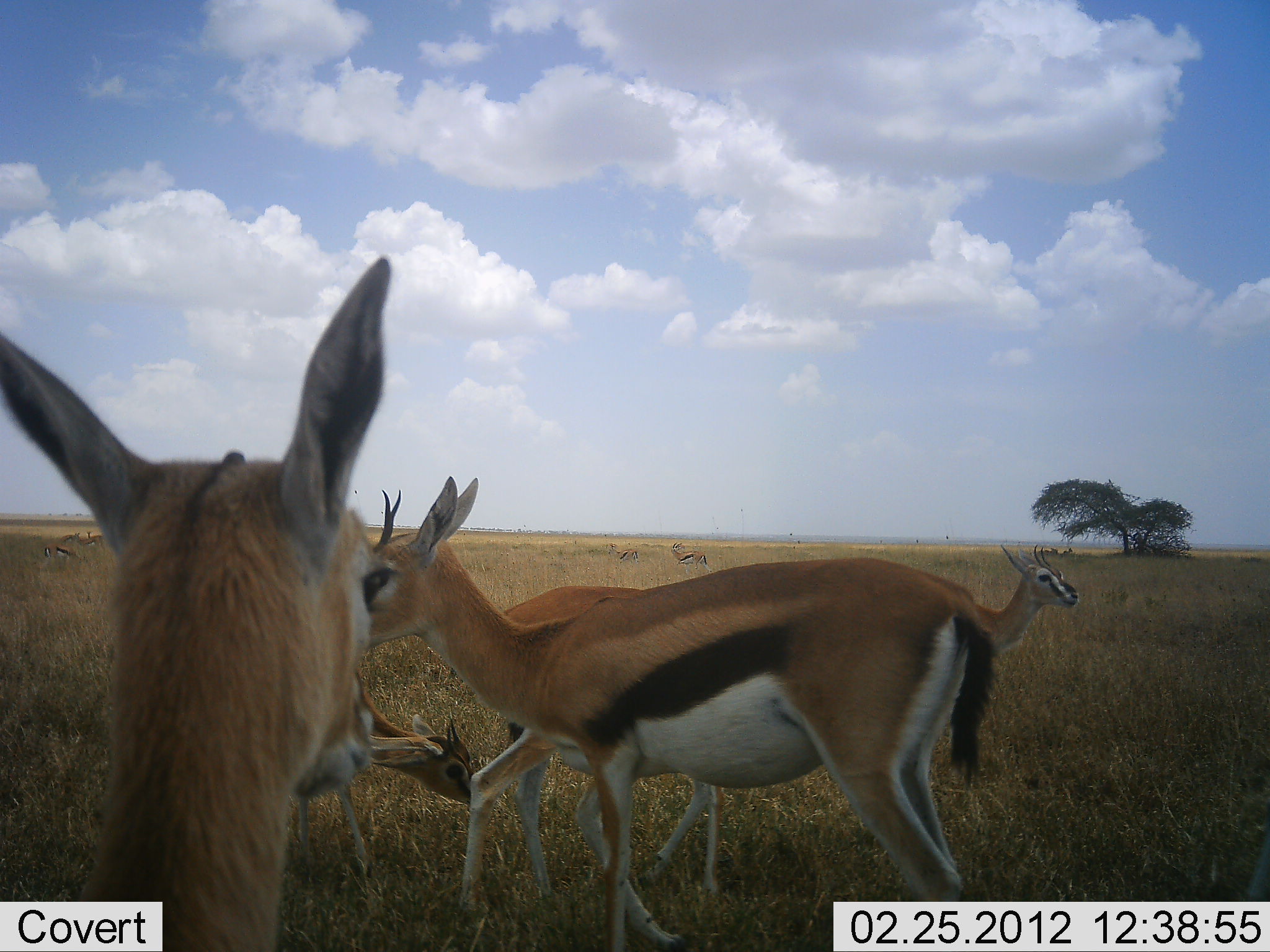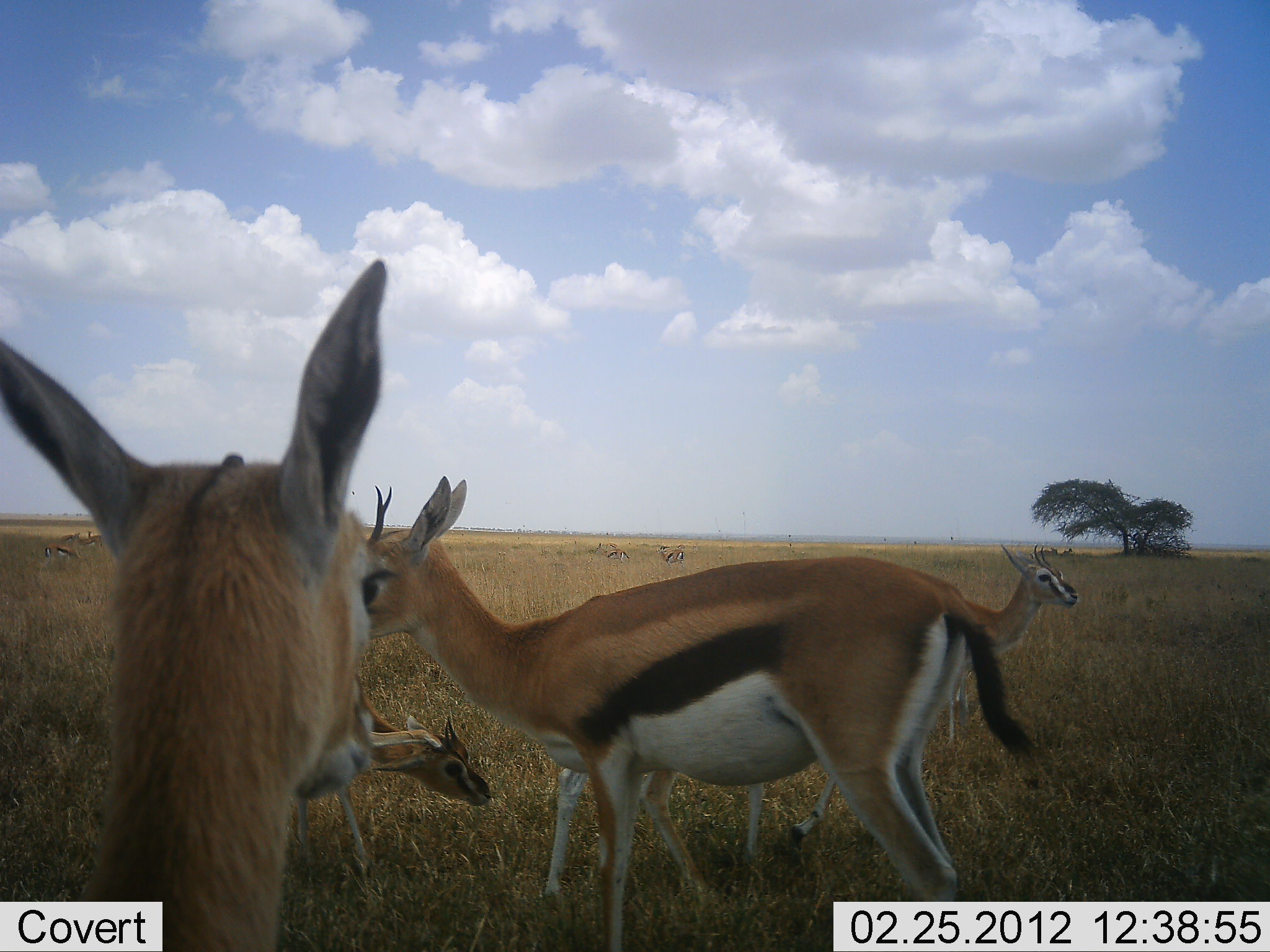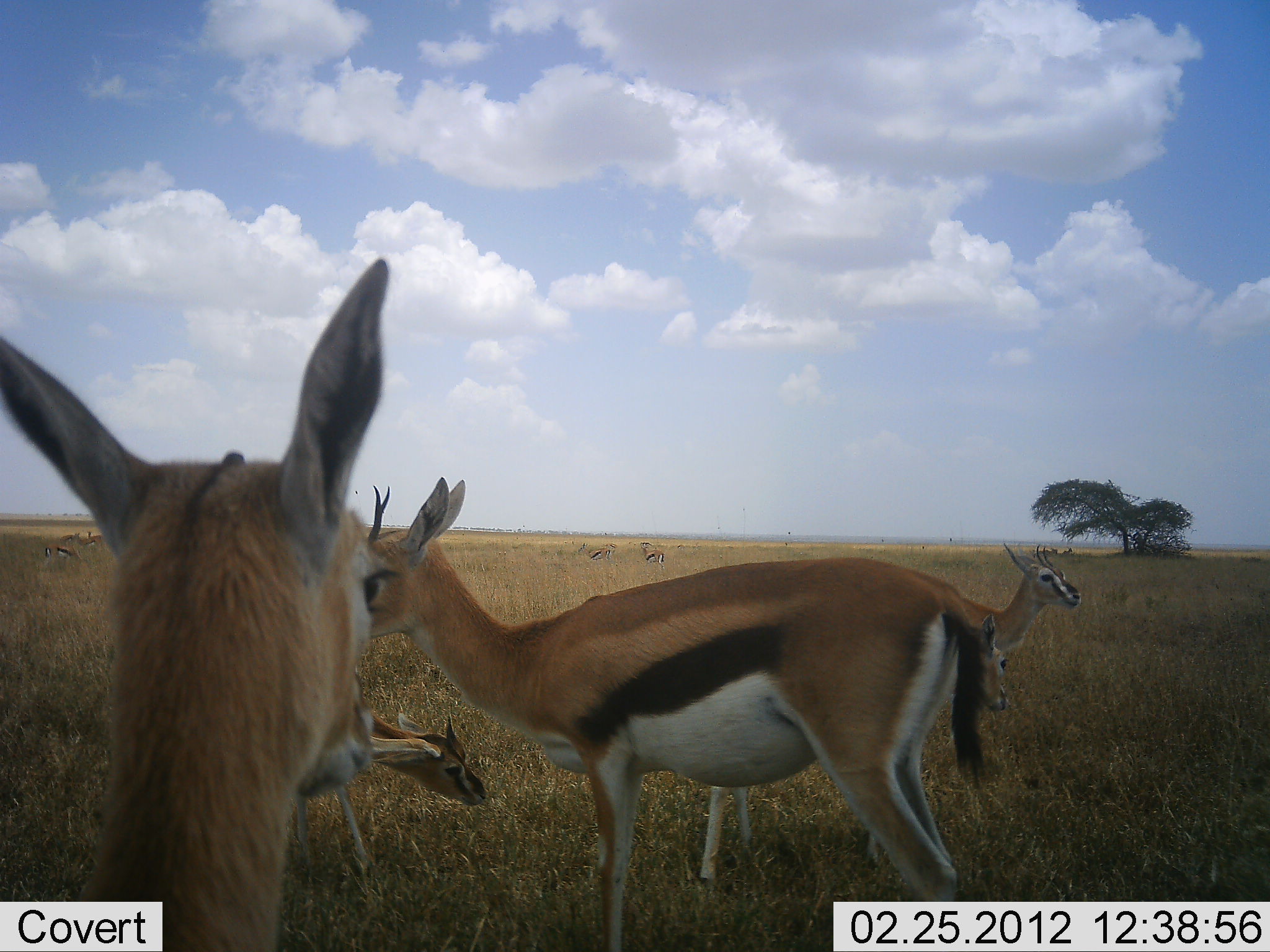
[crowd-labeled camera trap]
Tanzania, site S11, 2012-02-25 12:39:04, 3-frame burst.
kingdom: Animalia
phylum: Chordata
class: Mammalia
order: Artiodactyla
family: Bovidae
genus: Eudorcas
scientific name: Eudorcas thomsonii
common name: thomson's gazelle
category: gazellethomsons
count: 5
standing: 100%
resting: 4%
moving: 22%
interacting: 9%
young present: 39%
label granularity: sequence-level